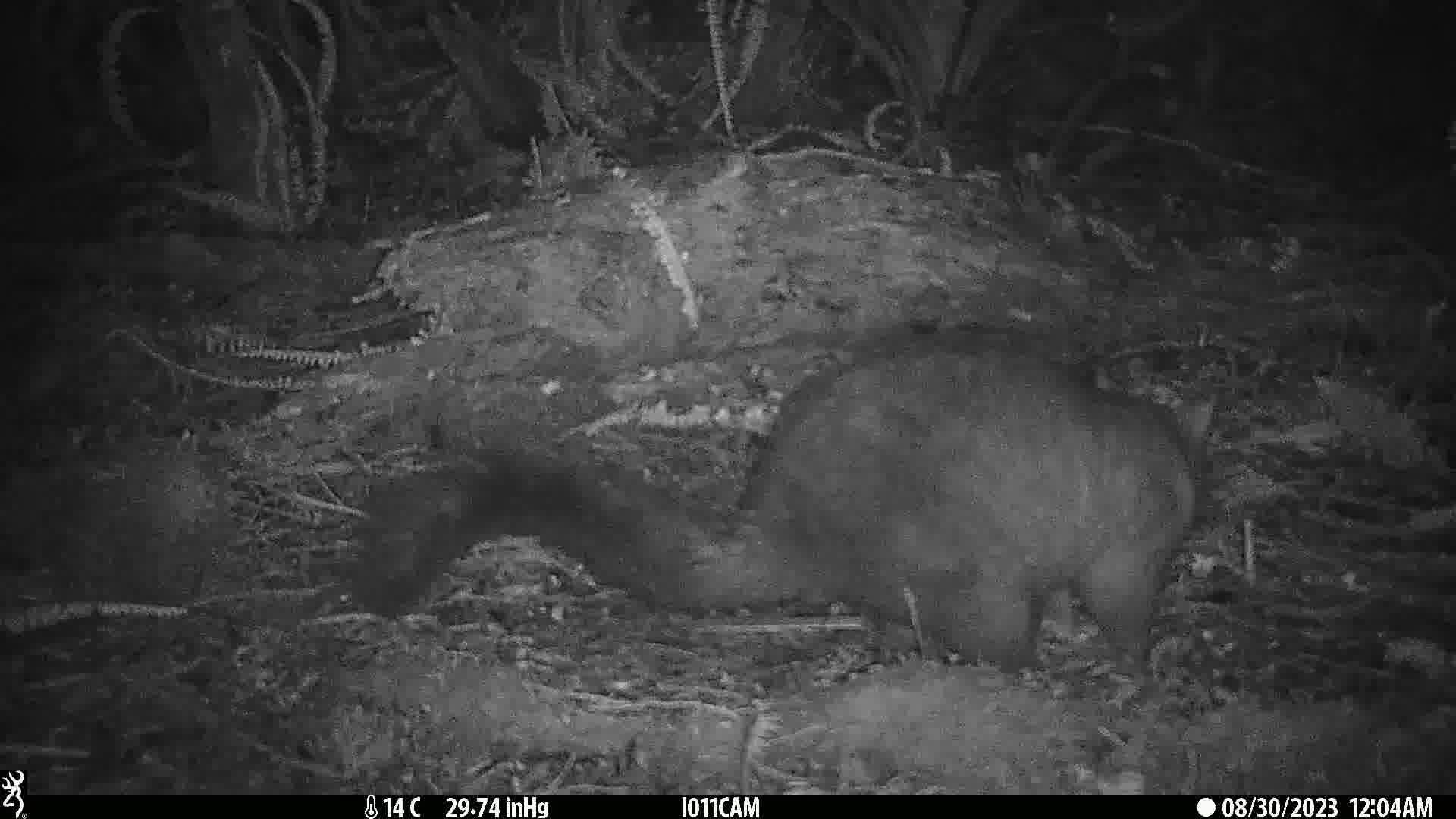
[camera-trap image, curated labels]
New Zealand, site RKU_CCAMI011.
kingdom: Animalia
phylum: Chordata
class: Mammalia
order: Diprotodontia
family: Phalangeridae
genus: Trichosurus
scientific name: Trichosurus vulpecula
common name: common brushtail possum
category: possum